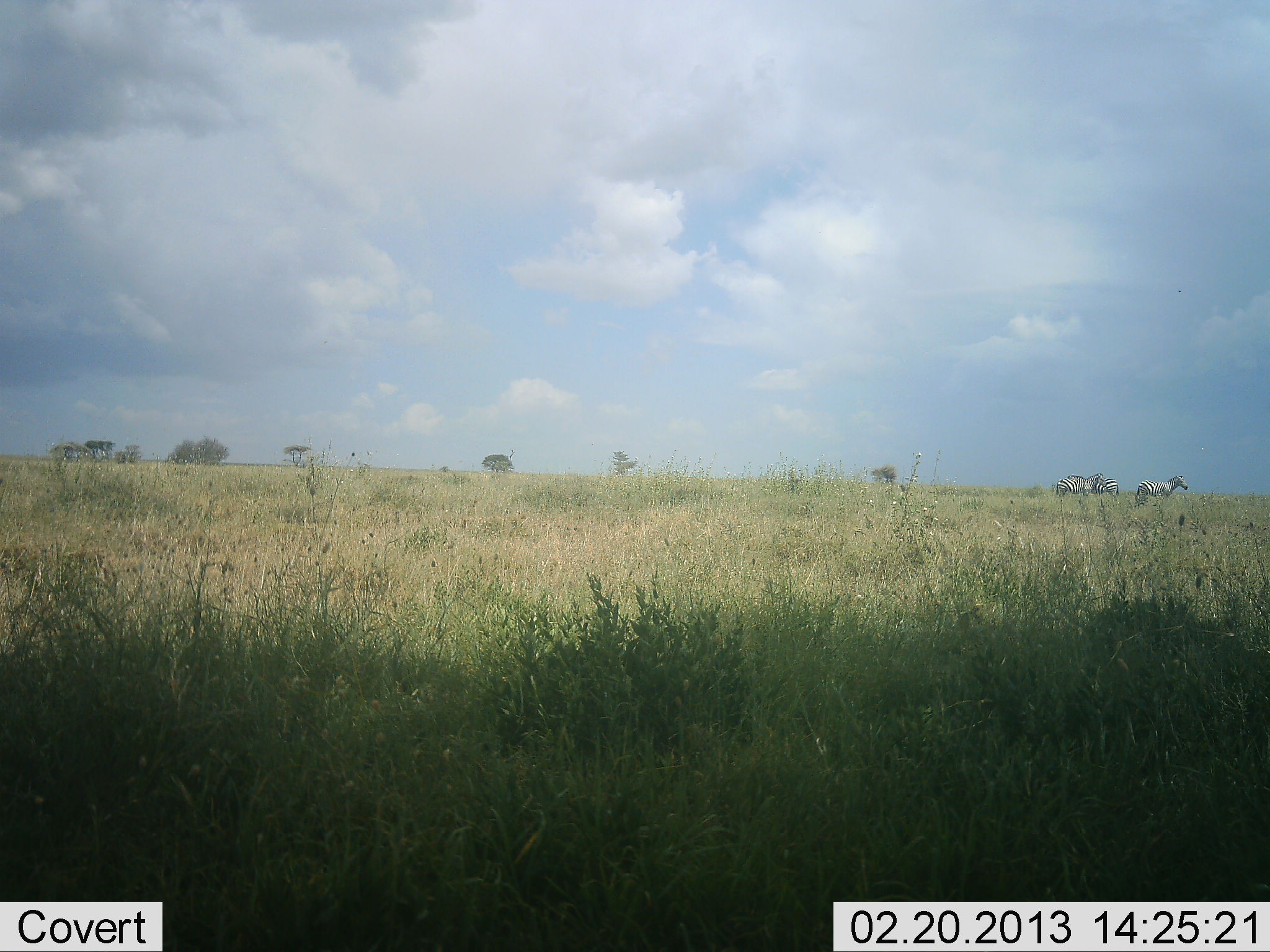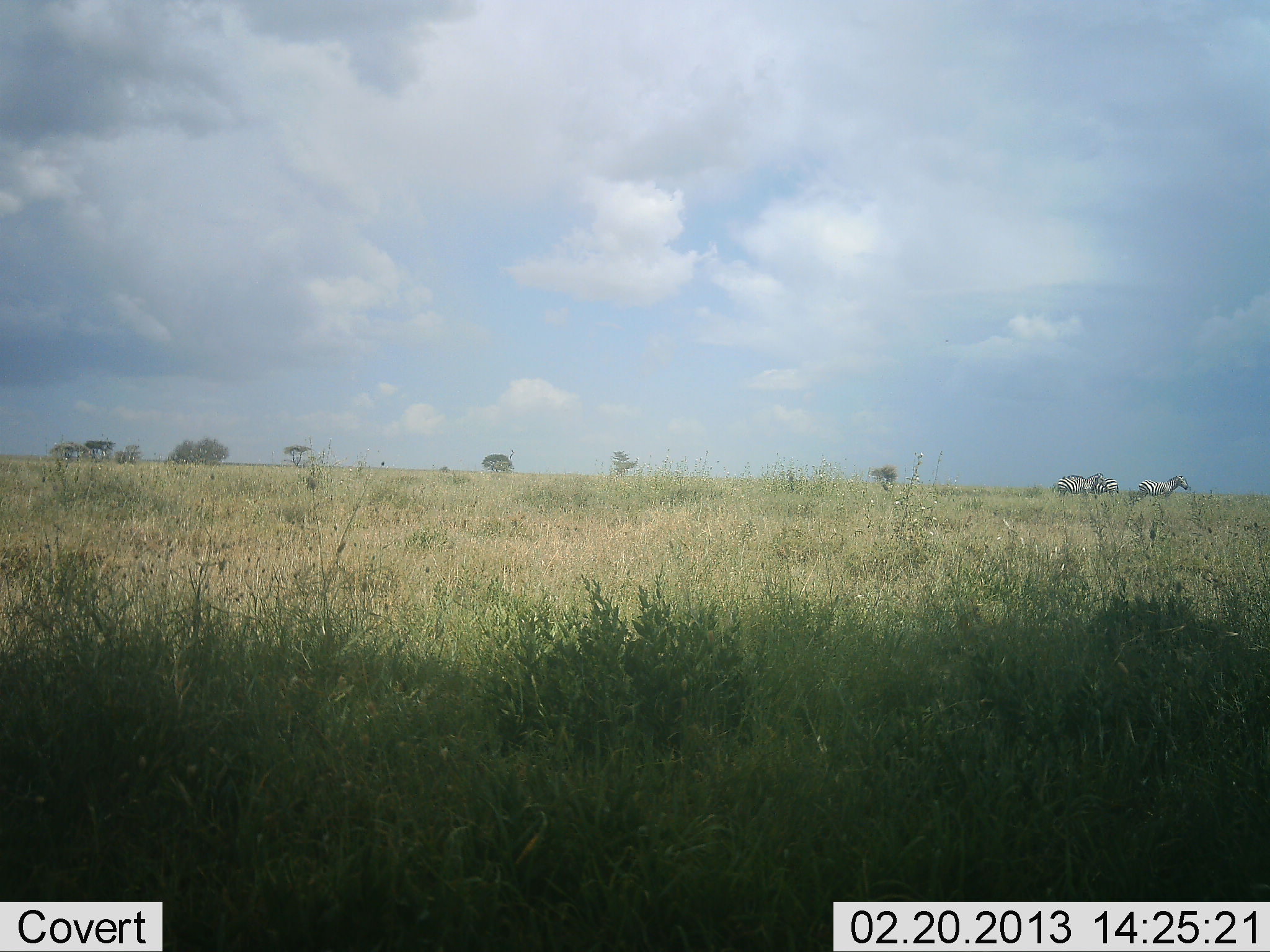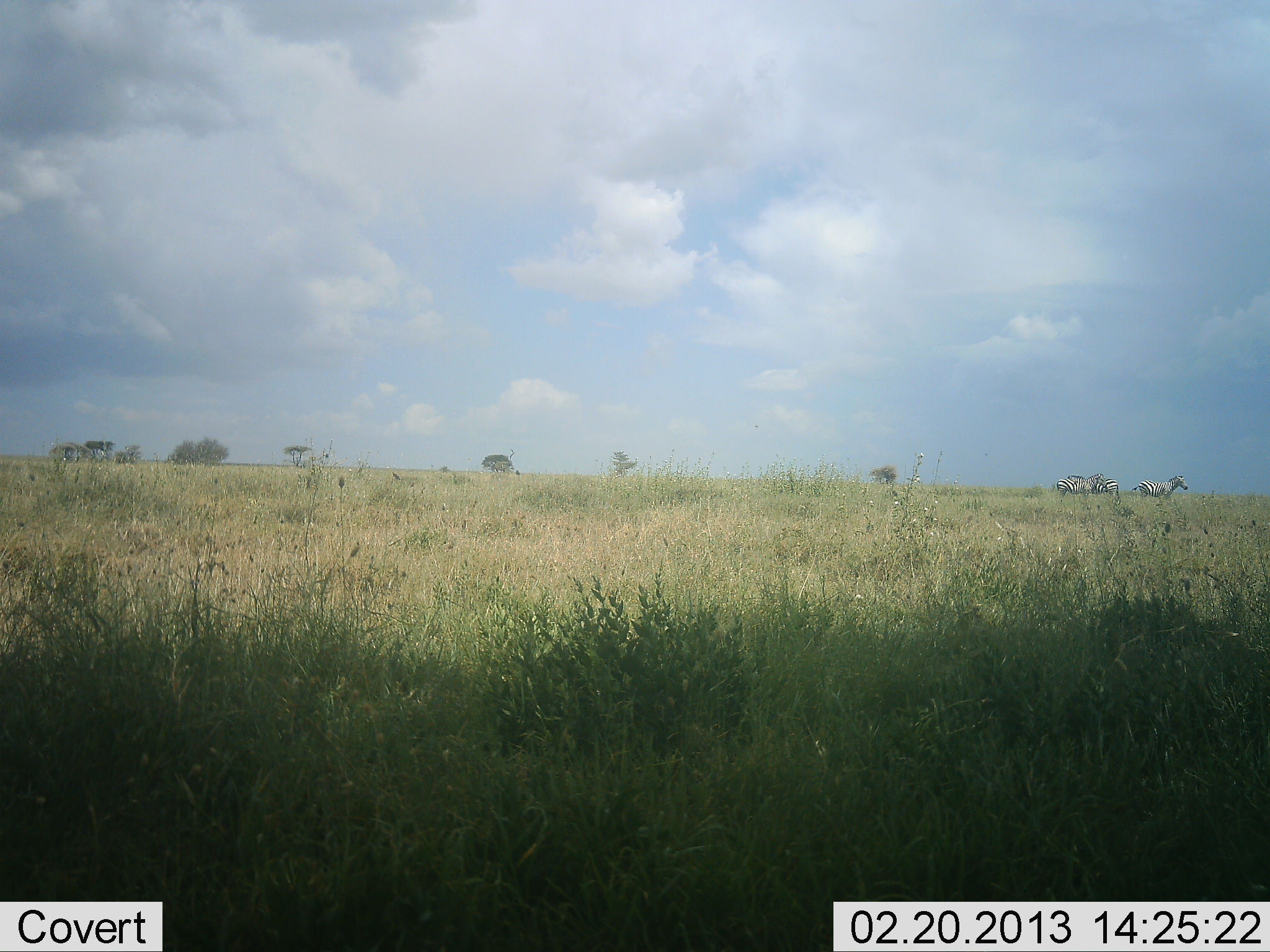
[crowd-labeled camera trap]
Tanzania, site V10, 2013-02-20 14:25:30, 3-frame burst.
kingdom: Animalia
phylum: Chordata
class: Mammalia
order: Perissodactyla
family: Equidae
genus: Equus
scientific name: Equus quagga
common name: plains zebra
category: zebra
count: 3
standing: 84%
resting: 4%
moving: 12%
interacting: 0%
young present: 0%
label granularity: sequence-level